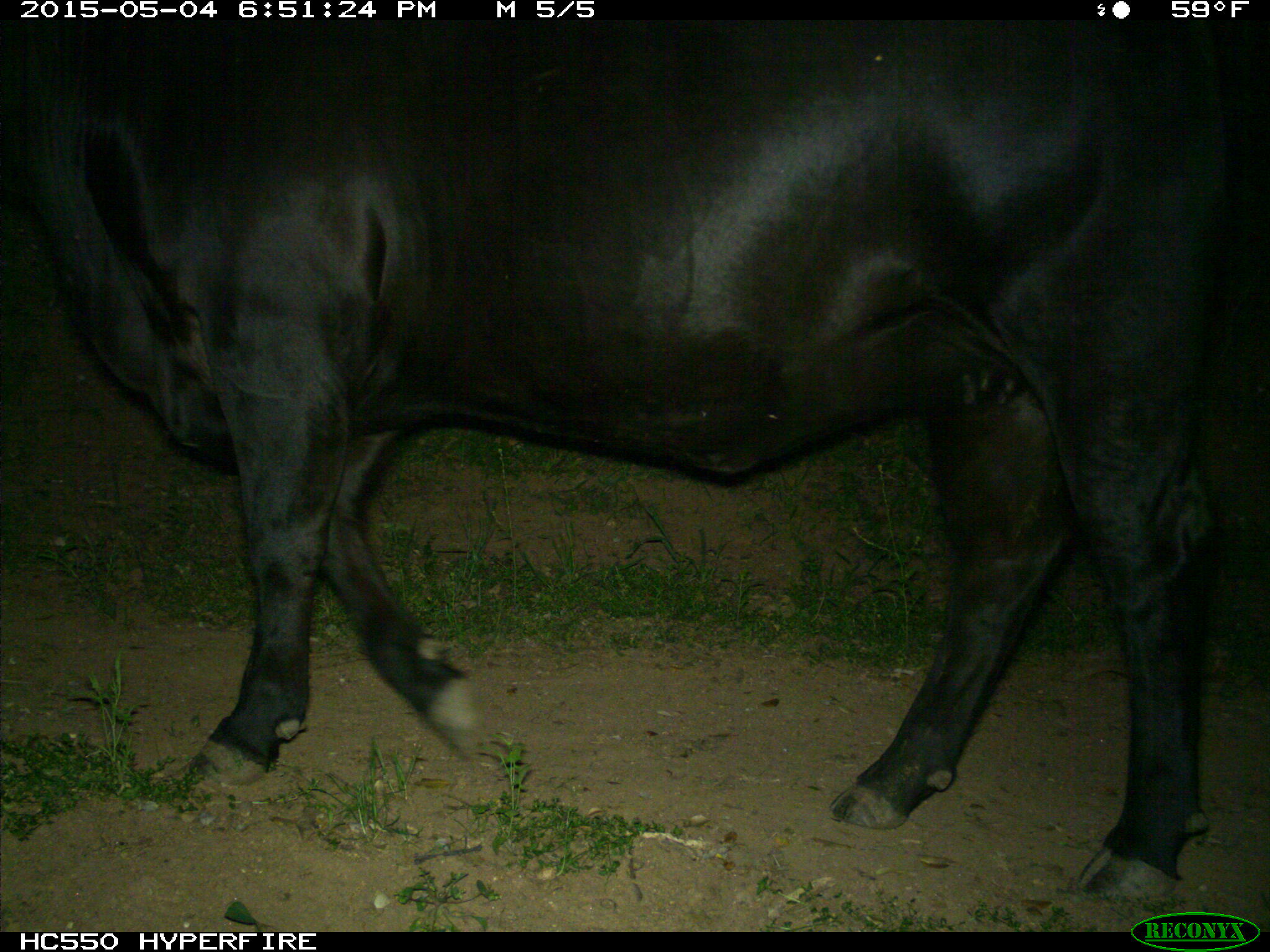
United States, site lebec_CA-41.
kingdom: Animalia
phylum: Chordata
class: Mammalia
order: Artiodactyla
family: Bovidae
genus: Bos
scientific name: Bos taurus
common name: domestic cow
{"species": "Bos taurus (domestic cow)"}